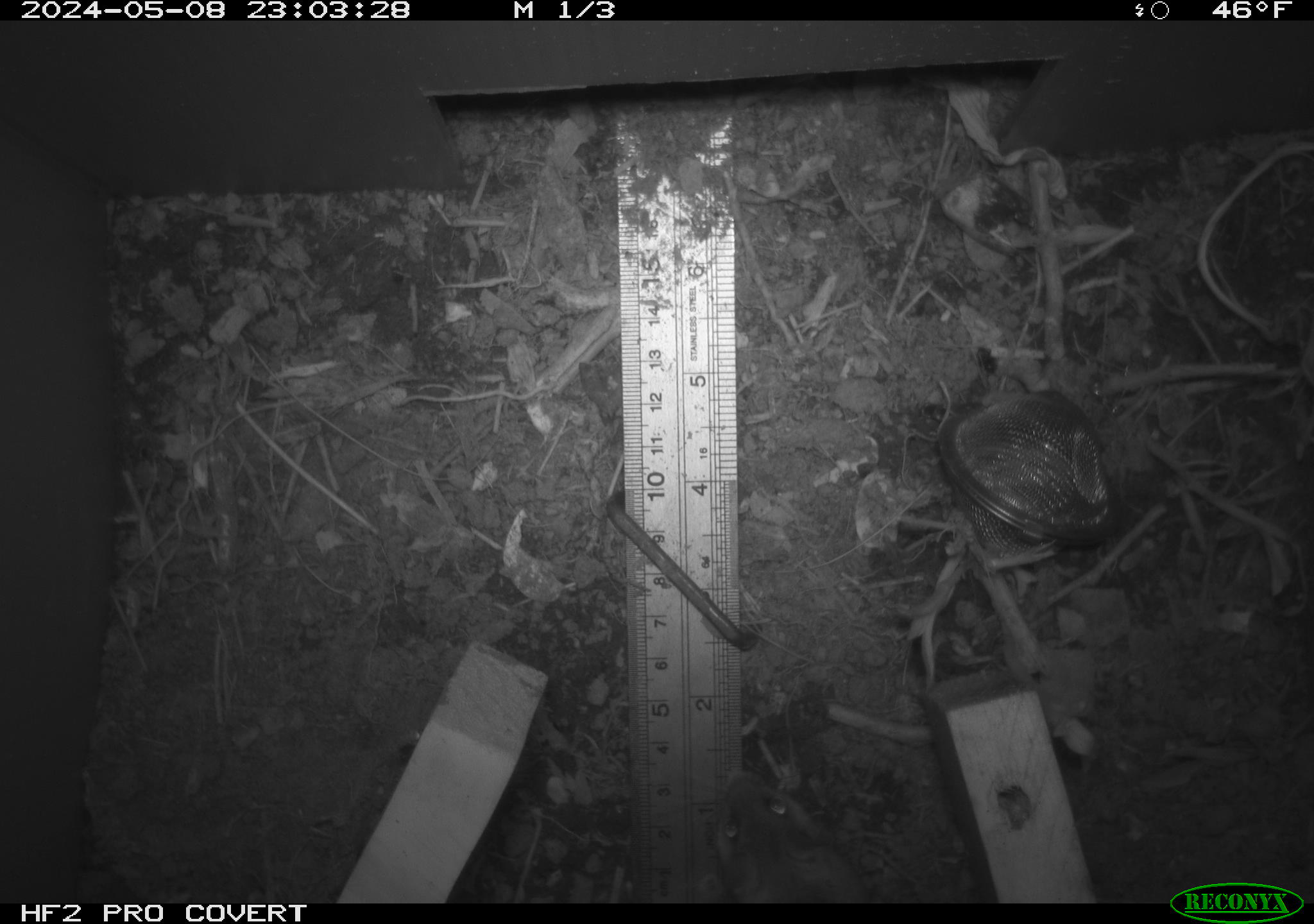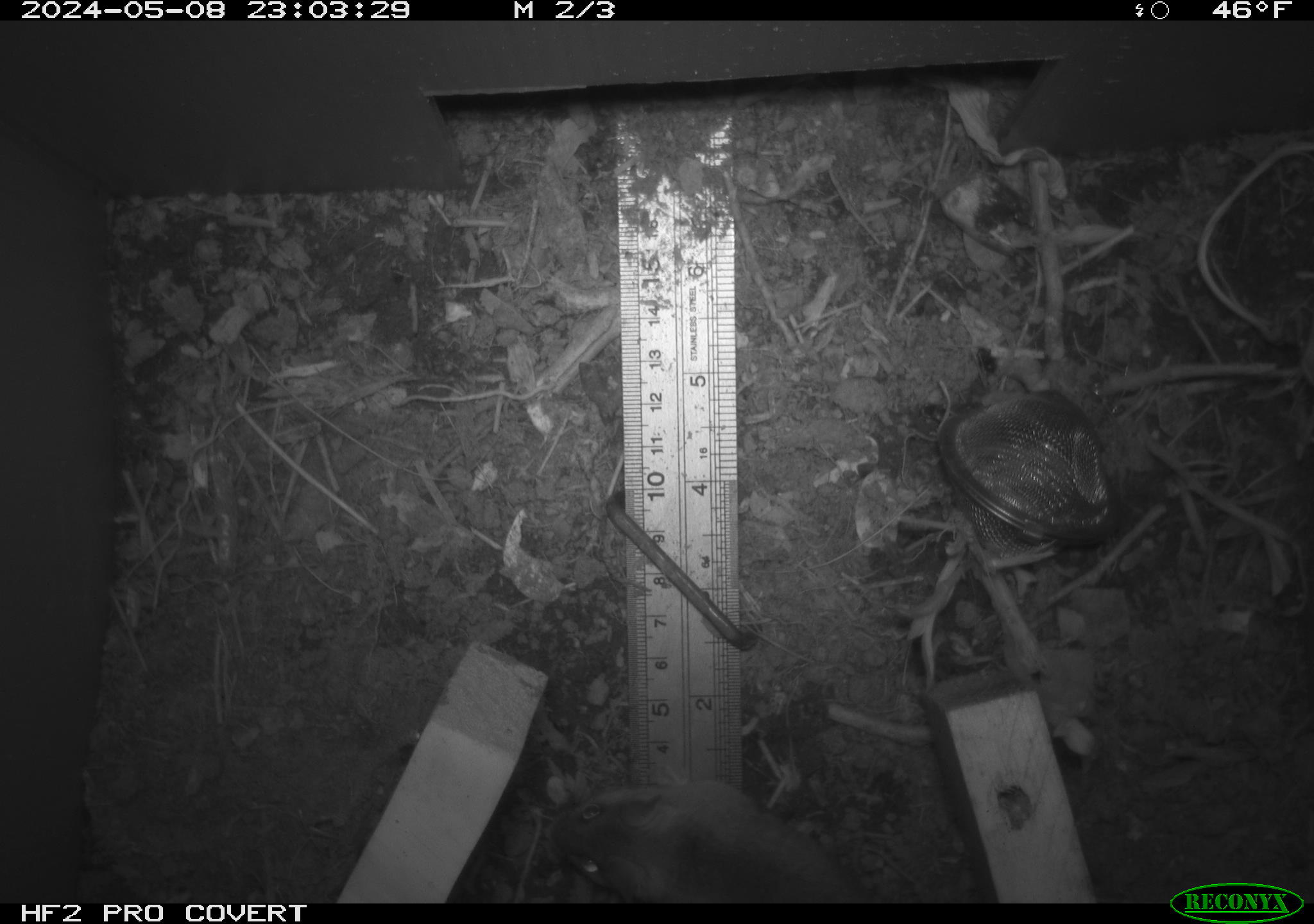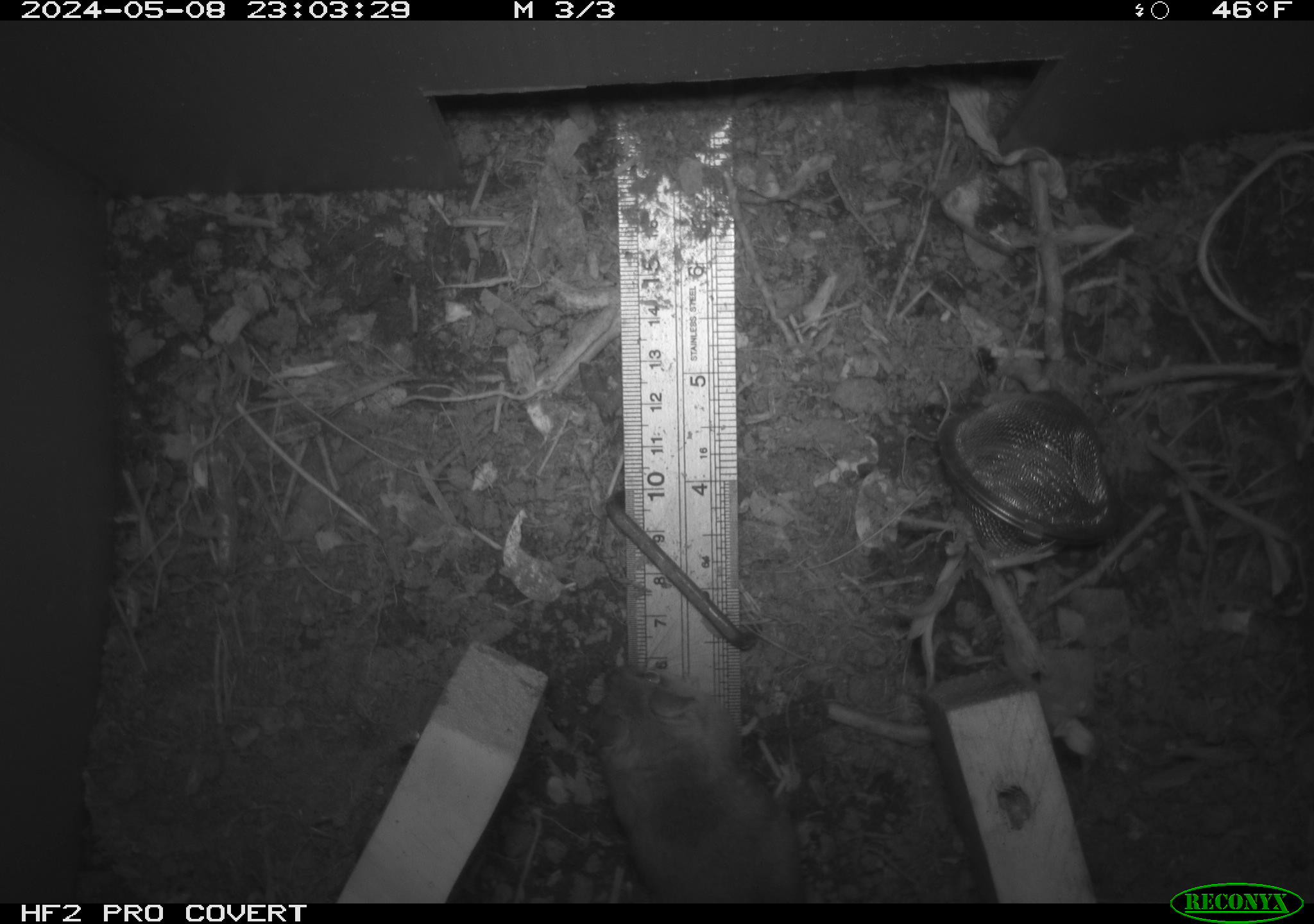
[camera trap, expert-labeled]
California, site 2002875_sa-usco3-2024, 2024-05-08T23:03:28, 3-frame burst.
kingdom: Animalia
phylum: Chordata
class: Mammalia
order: Rodentia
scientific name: Rodentia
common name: mouse species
Mouse species (Rodentia).